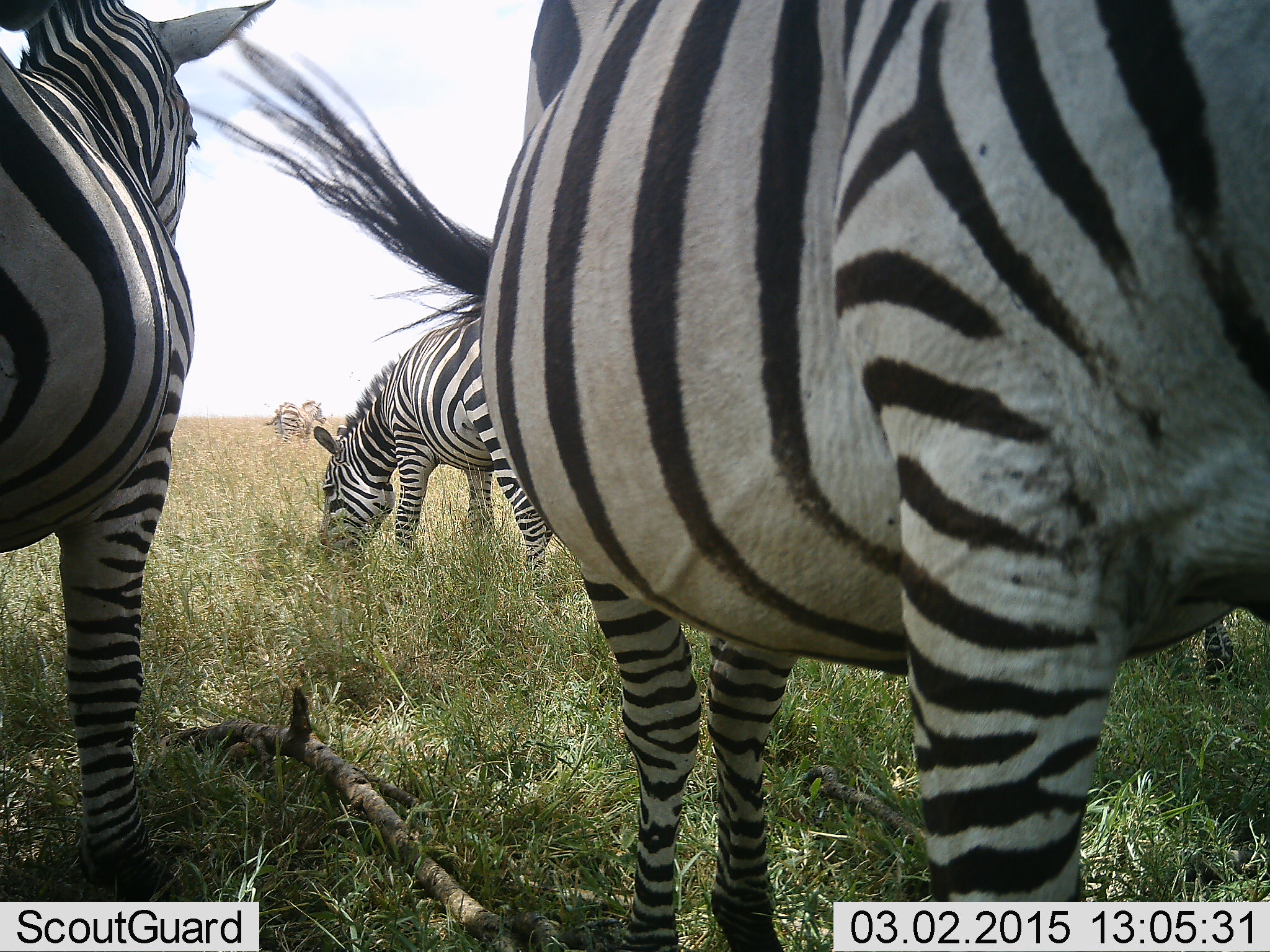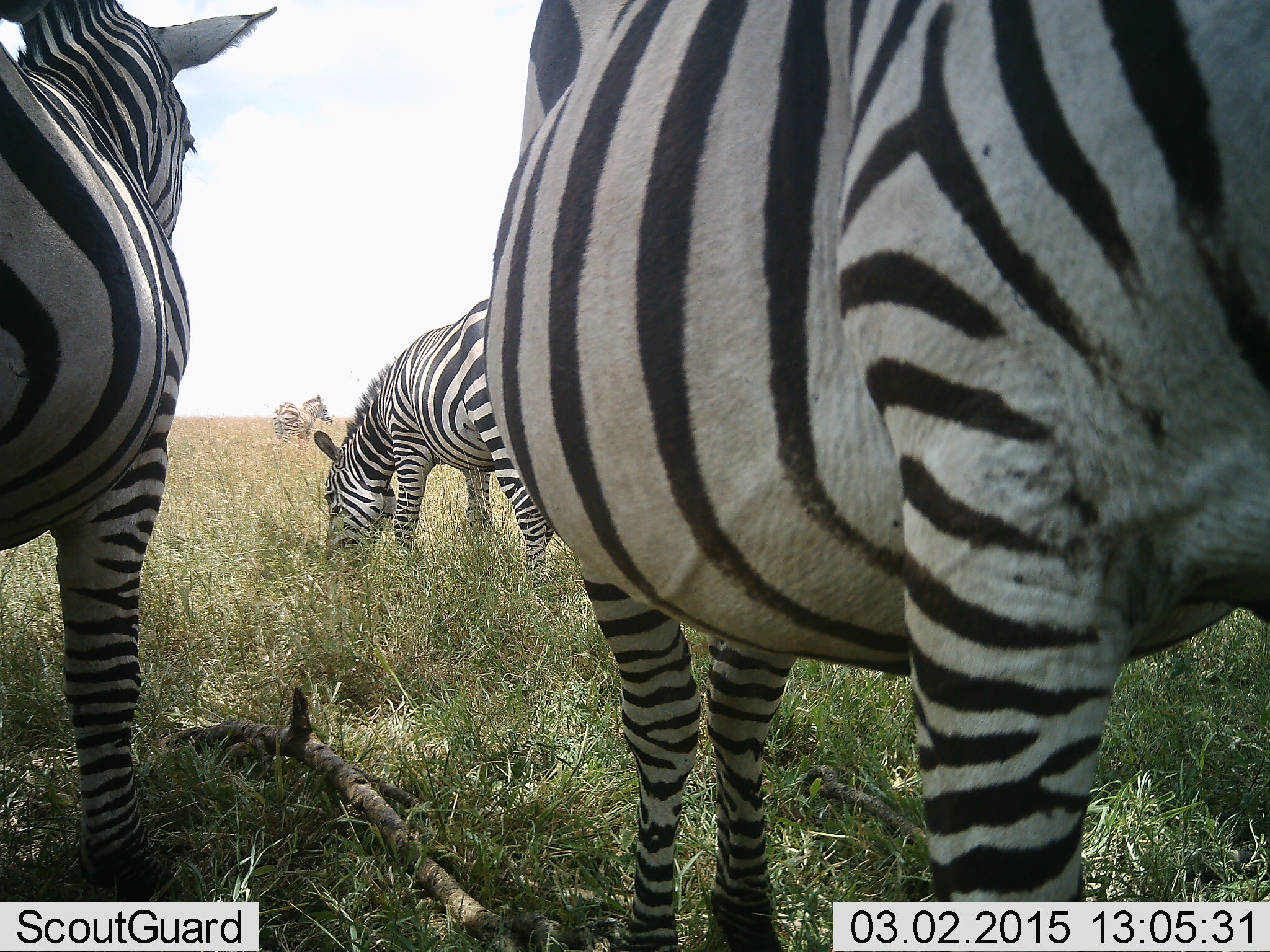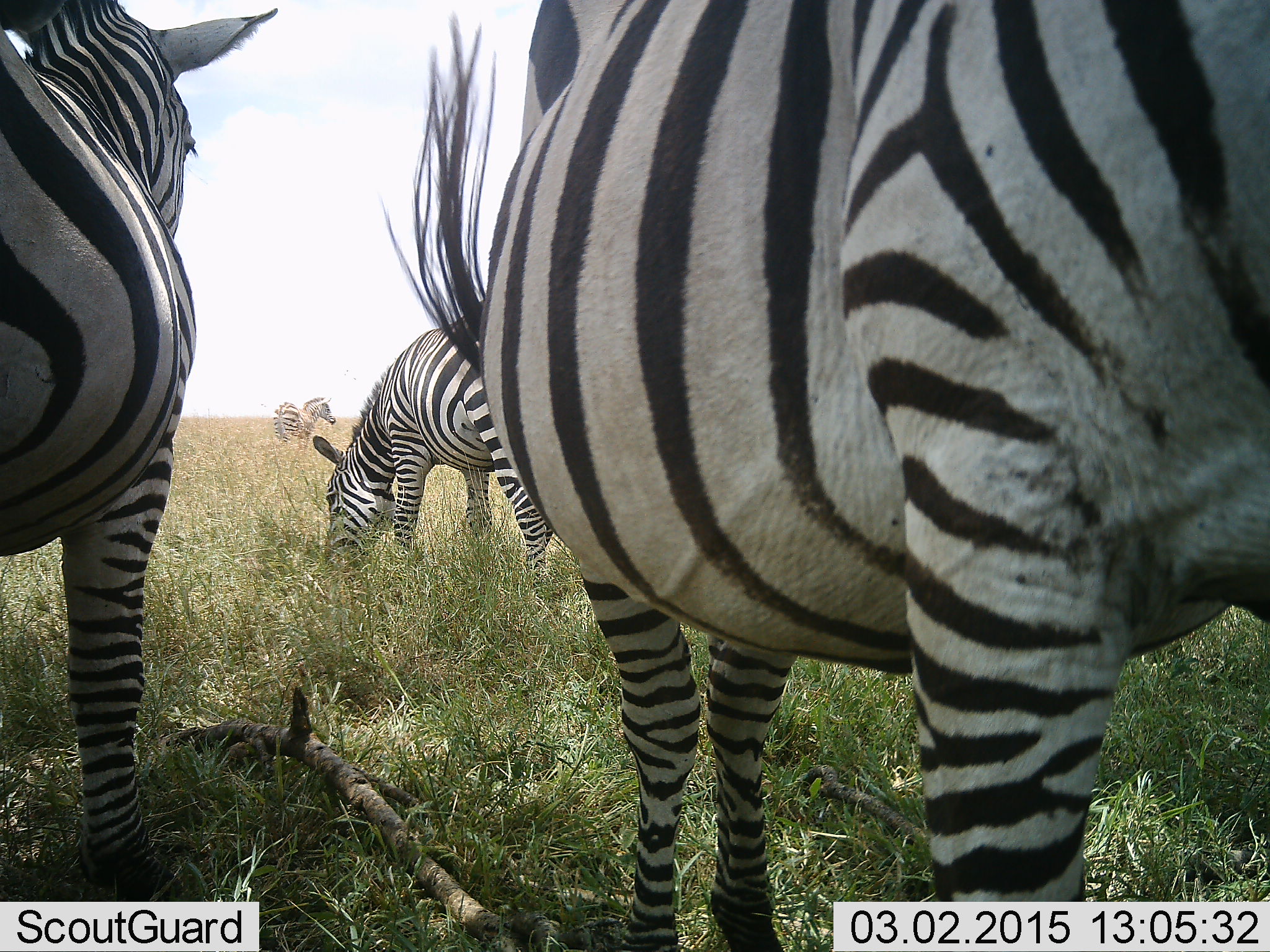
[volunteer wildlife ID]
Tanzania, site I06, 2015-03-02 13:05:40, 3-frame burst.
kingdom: Animalia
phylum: Chordata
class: Mammalia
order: Perissodactyla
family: Equidae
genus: Equus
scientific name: Equus quagga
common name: plains zebra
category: zebra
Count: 4.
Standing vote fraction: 89%.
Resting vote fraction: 0%.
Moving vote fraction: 22%.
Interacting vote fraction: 11%.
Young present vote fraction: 0%.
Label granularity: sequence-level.